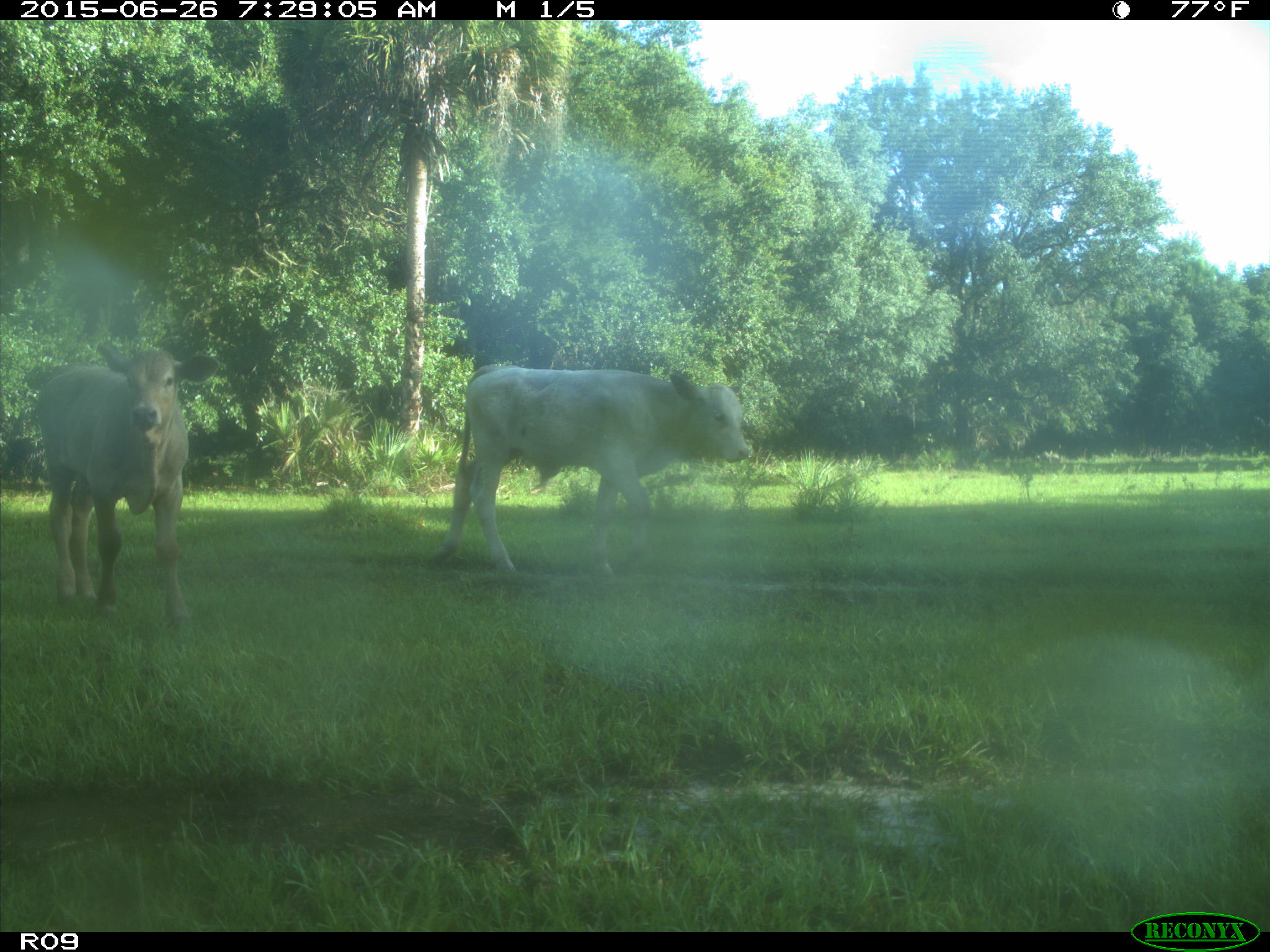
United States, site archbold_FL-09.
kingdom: Animalia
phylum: Chordata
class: Mammalia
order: Artiodactyla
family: Bovidae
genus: Bos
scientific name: Bos taurus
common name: domestic cow